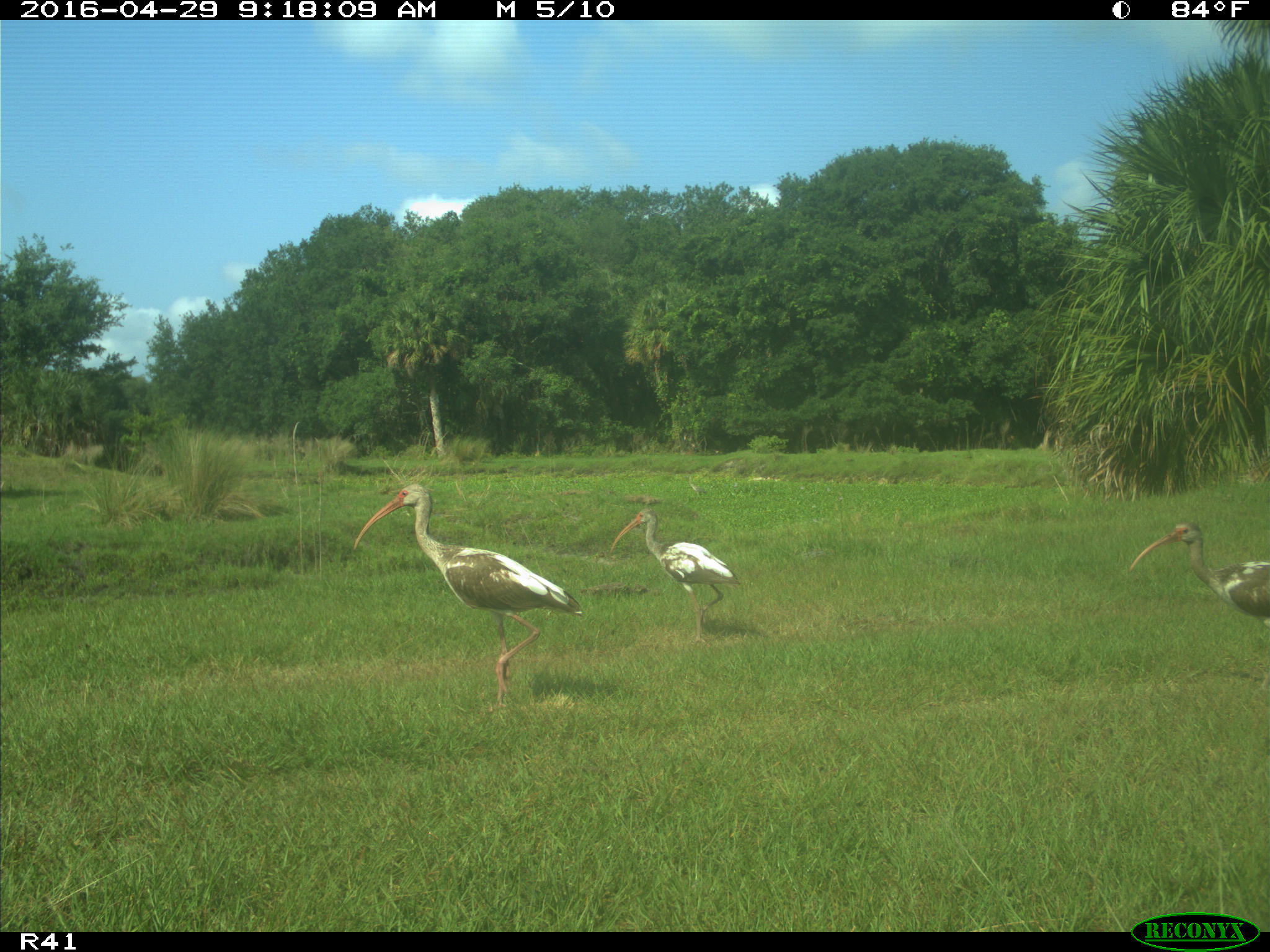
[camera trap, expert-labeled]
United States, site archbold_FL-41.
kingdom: Animalia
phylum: Chordata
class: Aves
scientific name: Aves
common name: birds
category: unidentified bird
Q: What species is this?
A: Unidentified bird (birds) (Aves).